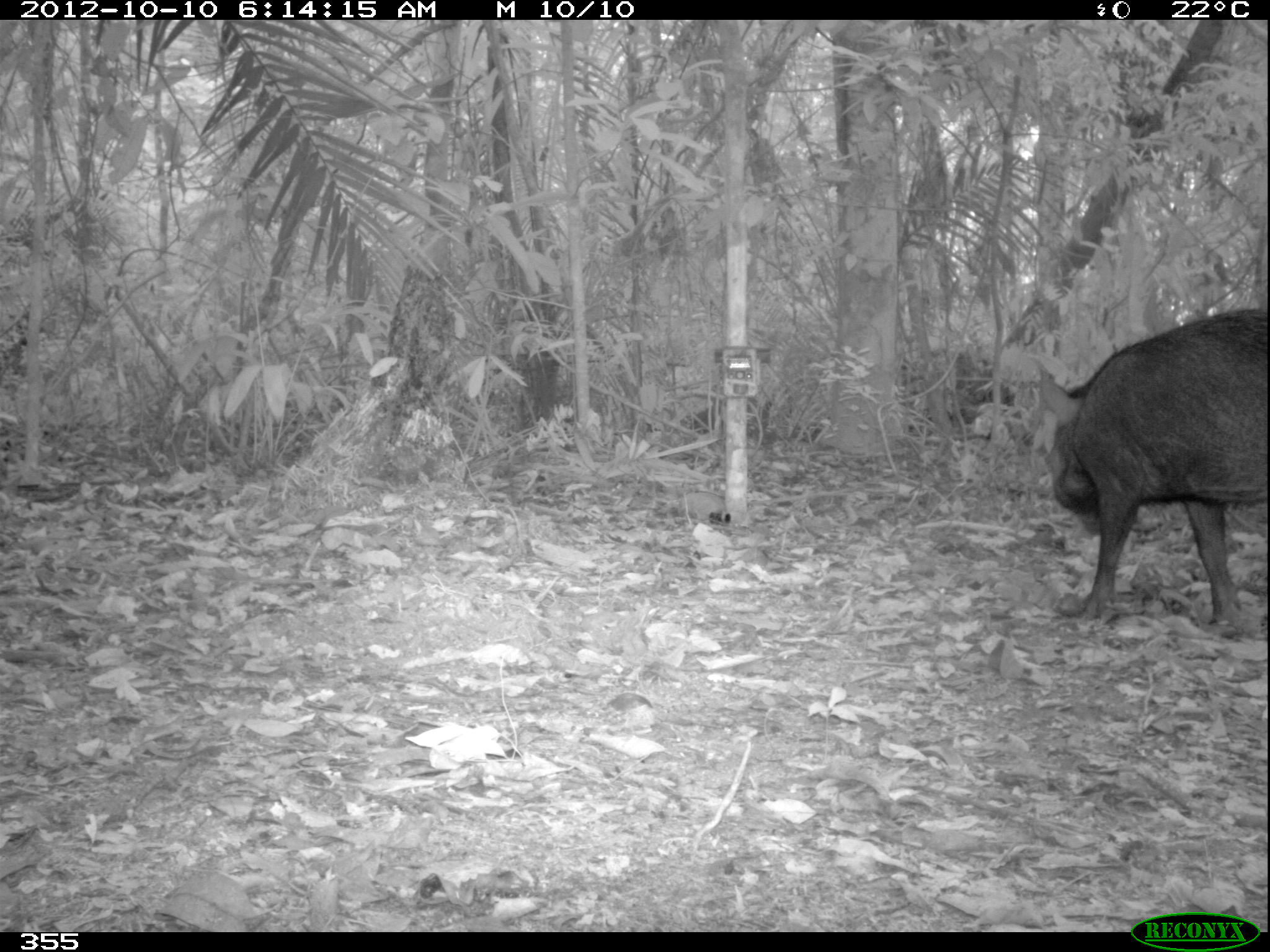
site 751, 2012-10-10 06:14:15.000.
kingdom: Animalia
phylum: Chordata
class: Mammalia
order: Artiodactyla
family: Tayassuidae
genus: Tayassu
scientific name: Tayassu pecari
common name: white-lipped peccary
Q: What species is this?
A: Tayassu pecari (white-lipped peccary).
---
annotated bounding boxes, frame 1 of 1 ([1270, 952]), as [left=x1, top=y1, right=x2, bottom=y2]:
tayassu pecari: [left=1038, top=306, right=1266, bottom=635]